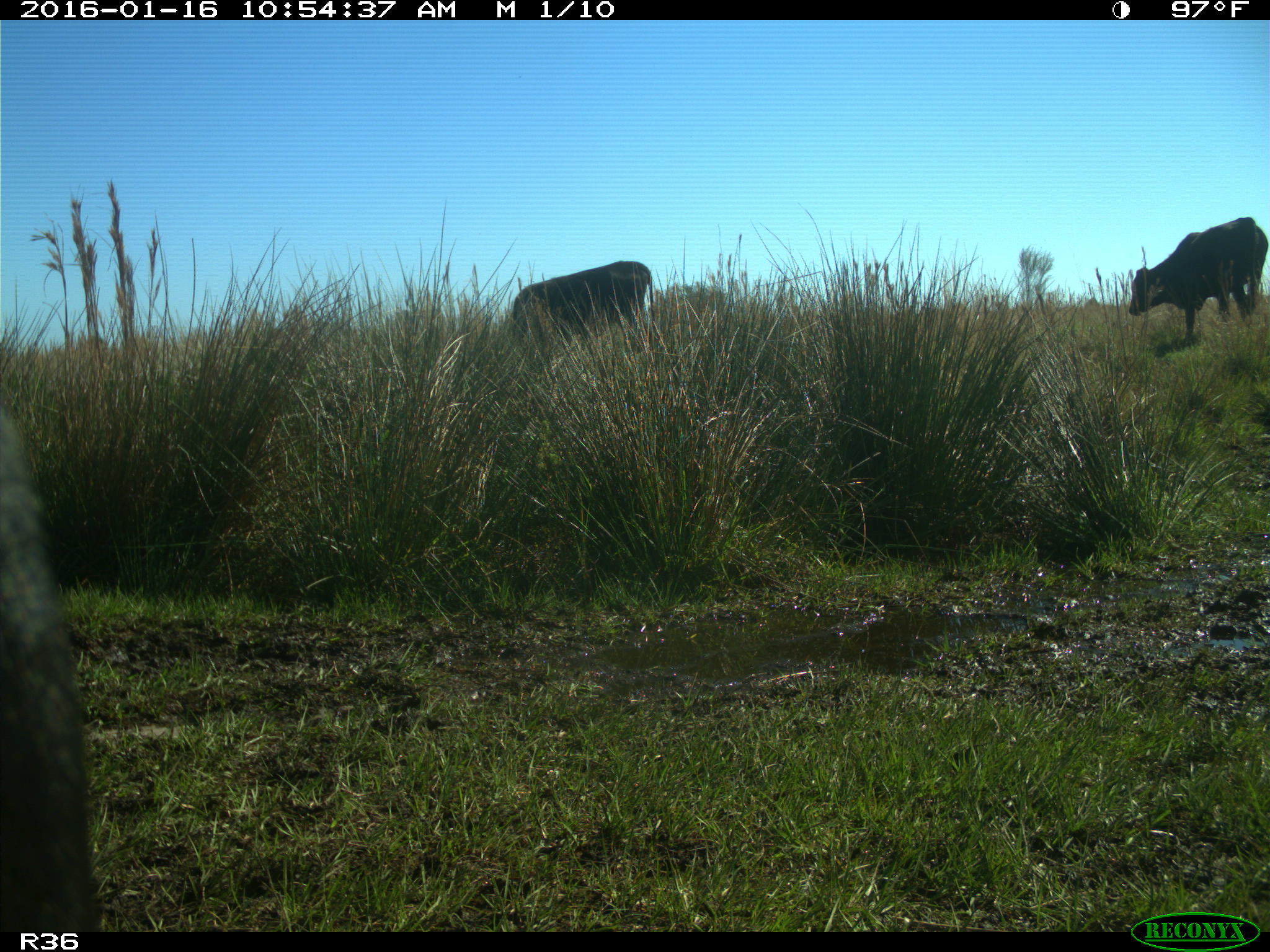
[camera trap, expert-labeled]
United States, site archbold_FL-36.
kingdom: Animalia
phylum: Chordata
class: Mammalia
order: Artiodactyla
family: Bovidae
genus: Bos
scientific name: Bos taurus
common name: domestic cow